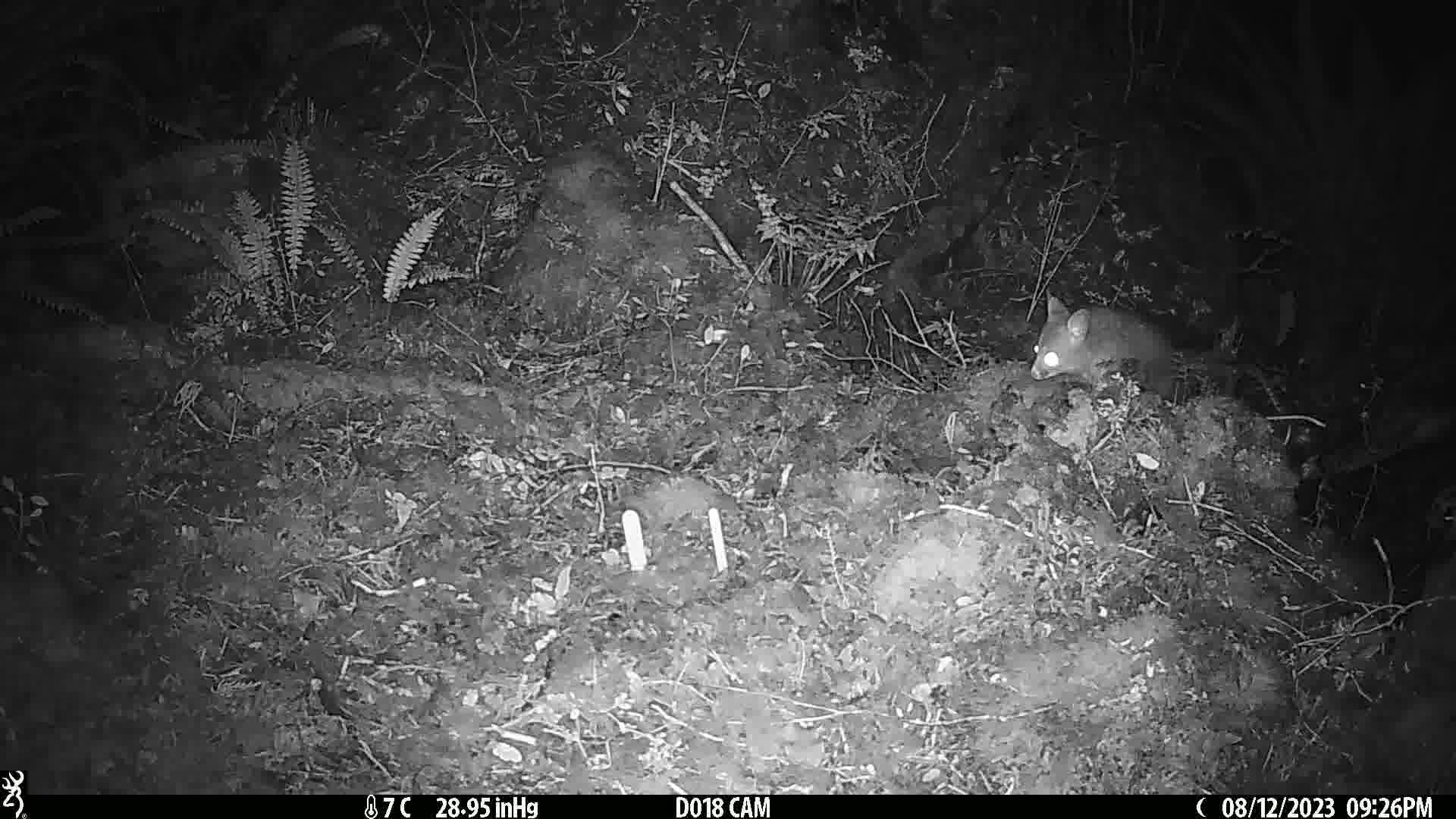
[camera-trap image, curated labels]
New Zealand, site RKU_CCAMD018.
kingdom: Animalia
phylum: Chordata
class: Mammalia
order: Diprotodontia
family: Phalangeridae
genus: Trichosurus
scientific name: Trichosurus vulpecula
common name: common brushtail possum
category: possum